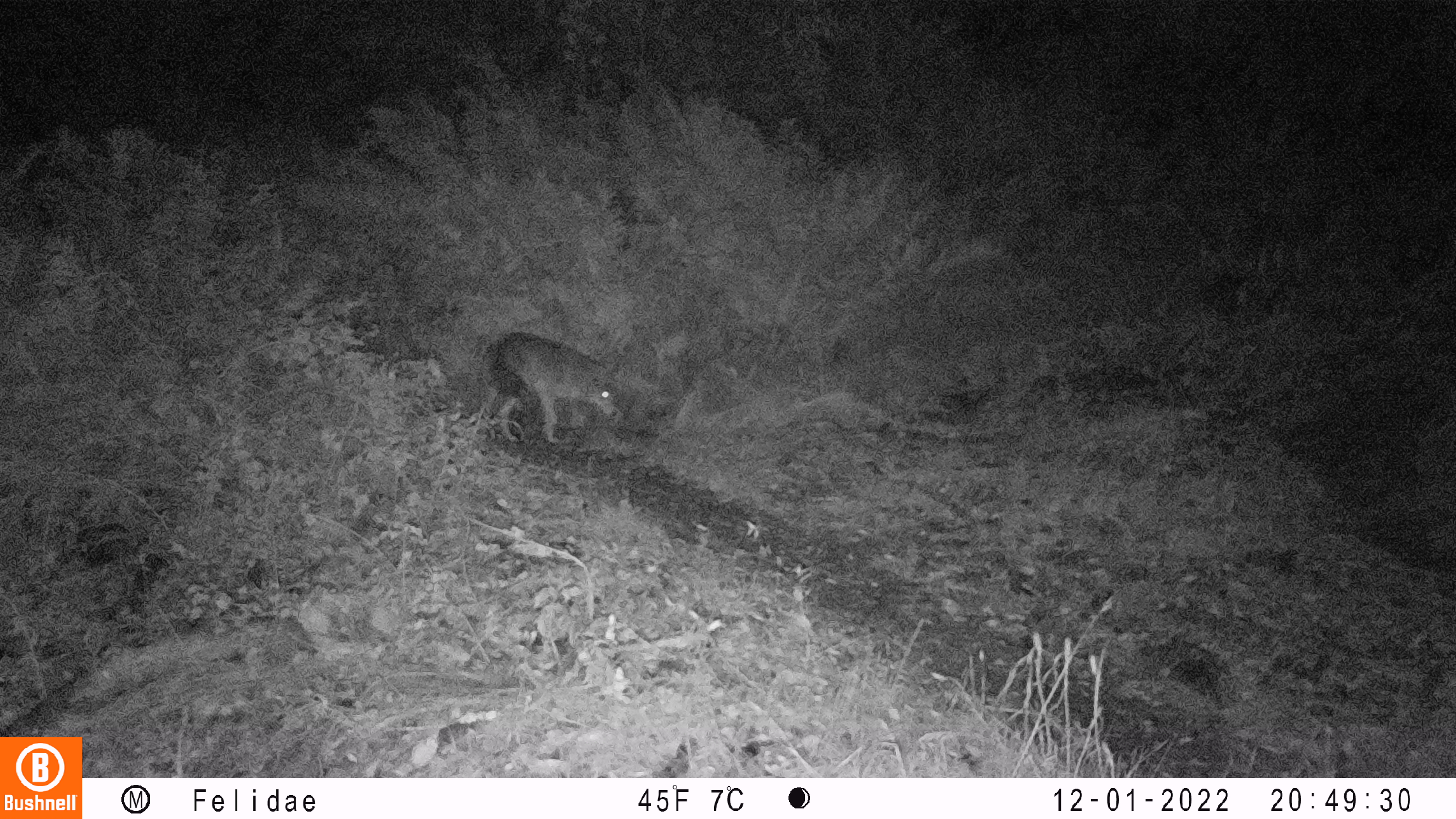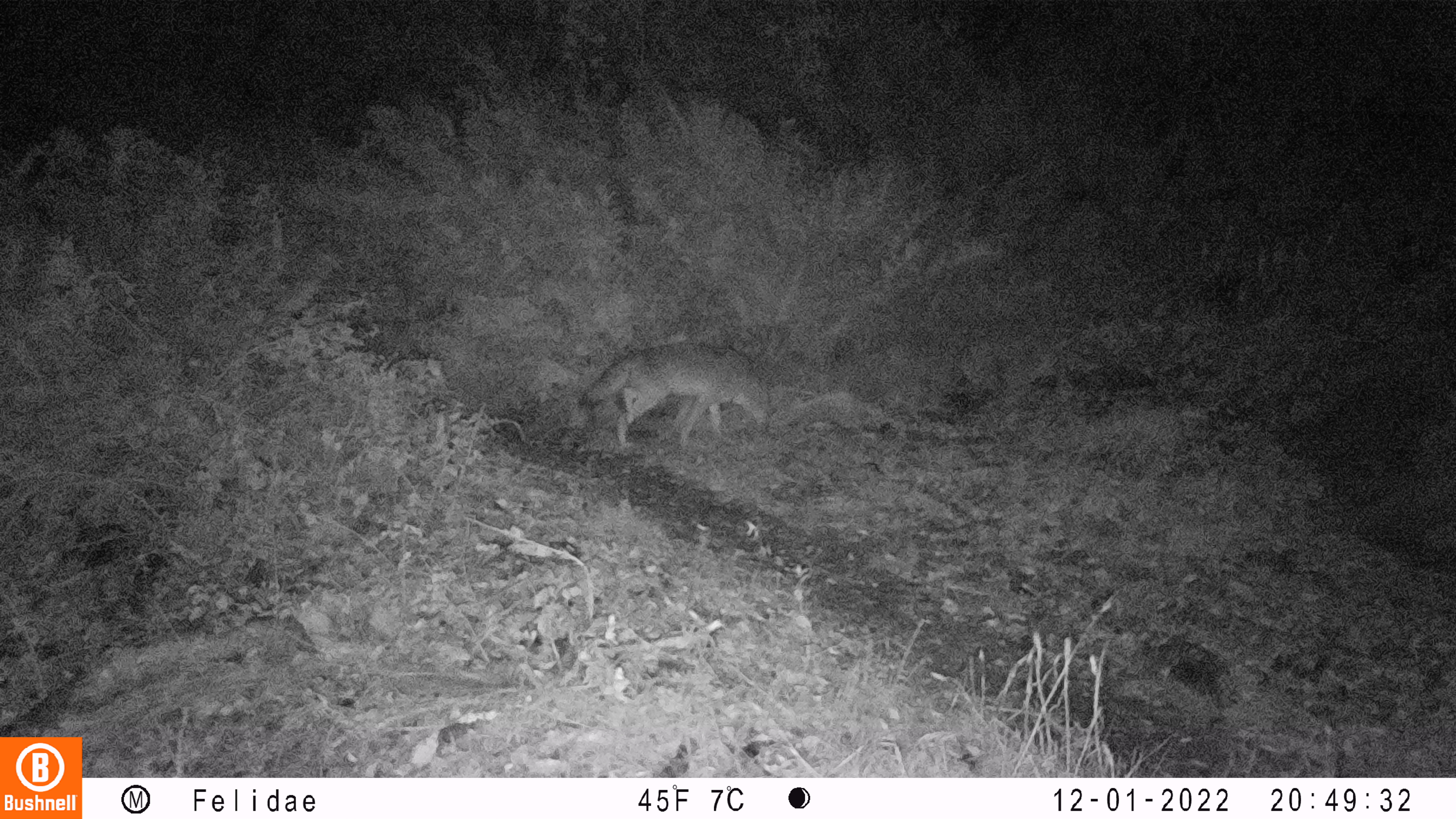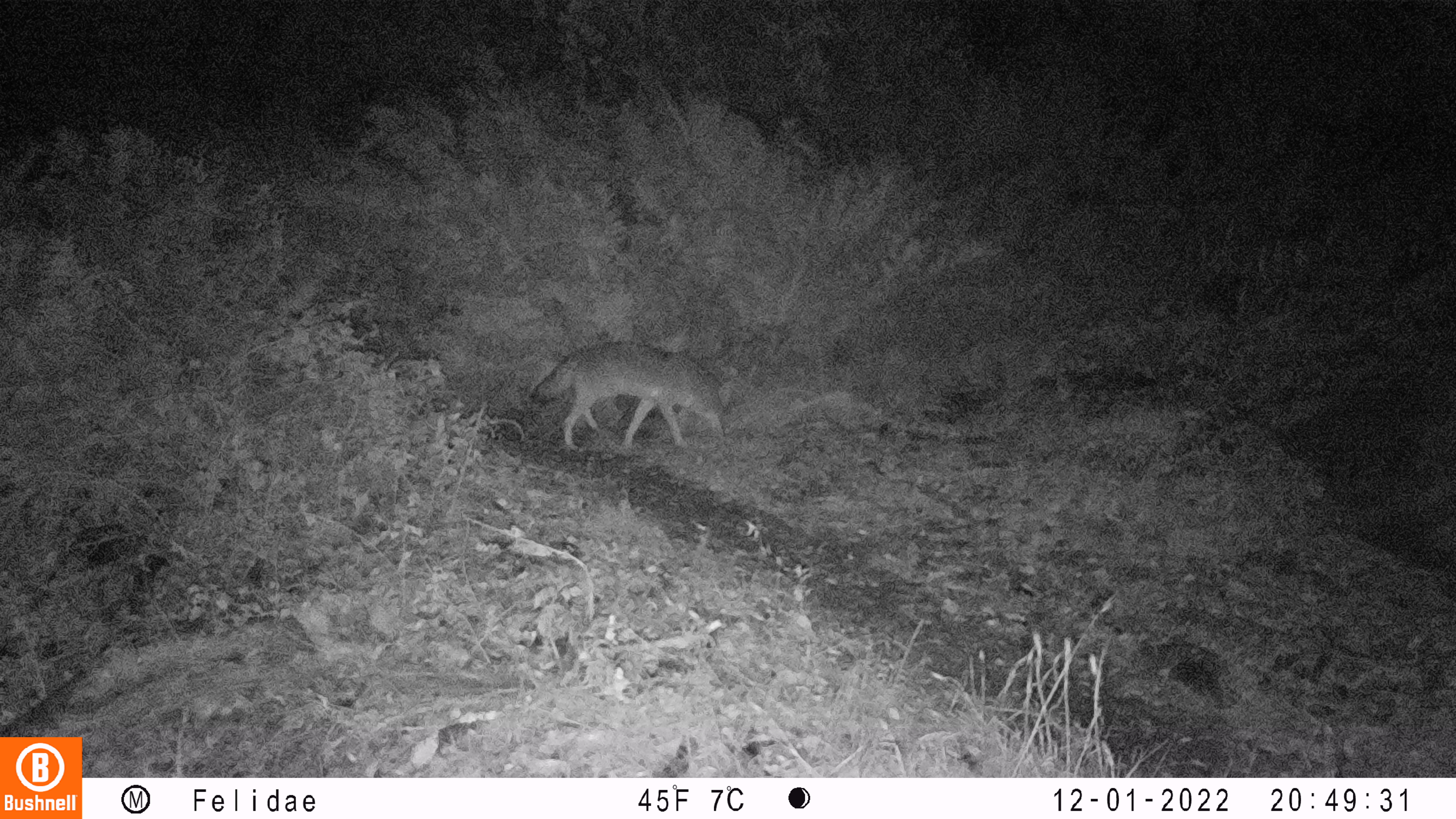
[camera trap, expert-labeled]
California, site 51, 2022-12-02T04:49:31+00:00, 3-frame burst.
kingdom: Animalia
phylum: Chordata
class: Mammalia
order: Carnivora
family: Canidae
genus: Canis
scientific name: Canis latrans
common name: coyote